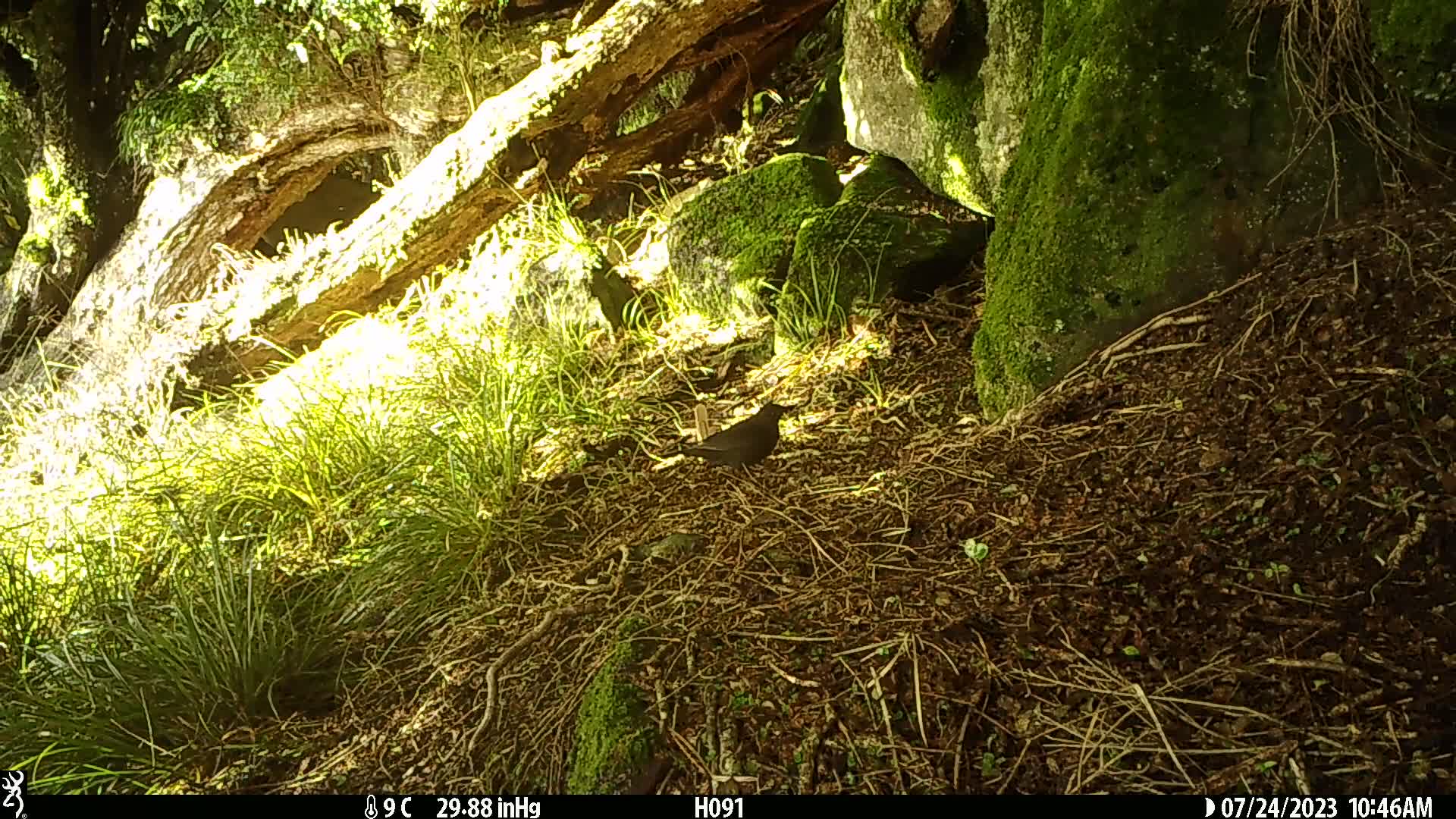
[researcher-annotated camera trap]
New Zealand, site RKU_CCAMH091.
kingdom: Animalia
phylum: Chordata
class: Aves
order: Passeriformes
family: Turdidae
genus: Turdus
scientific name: Turdus merula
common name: eurasian blackbird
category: blackbird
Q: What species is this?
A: Blackbird (eurasian blackbird) (Turdus merula).